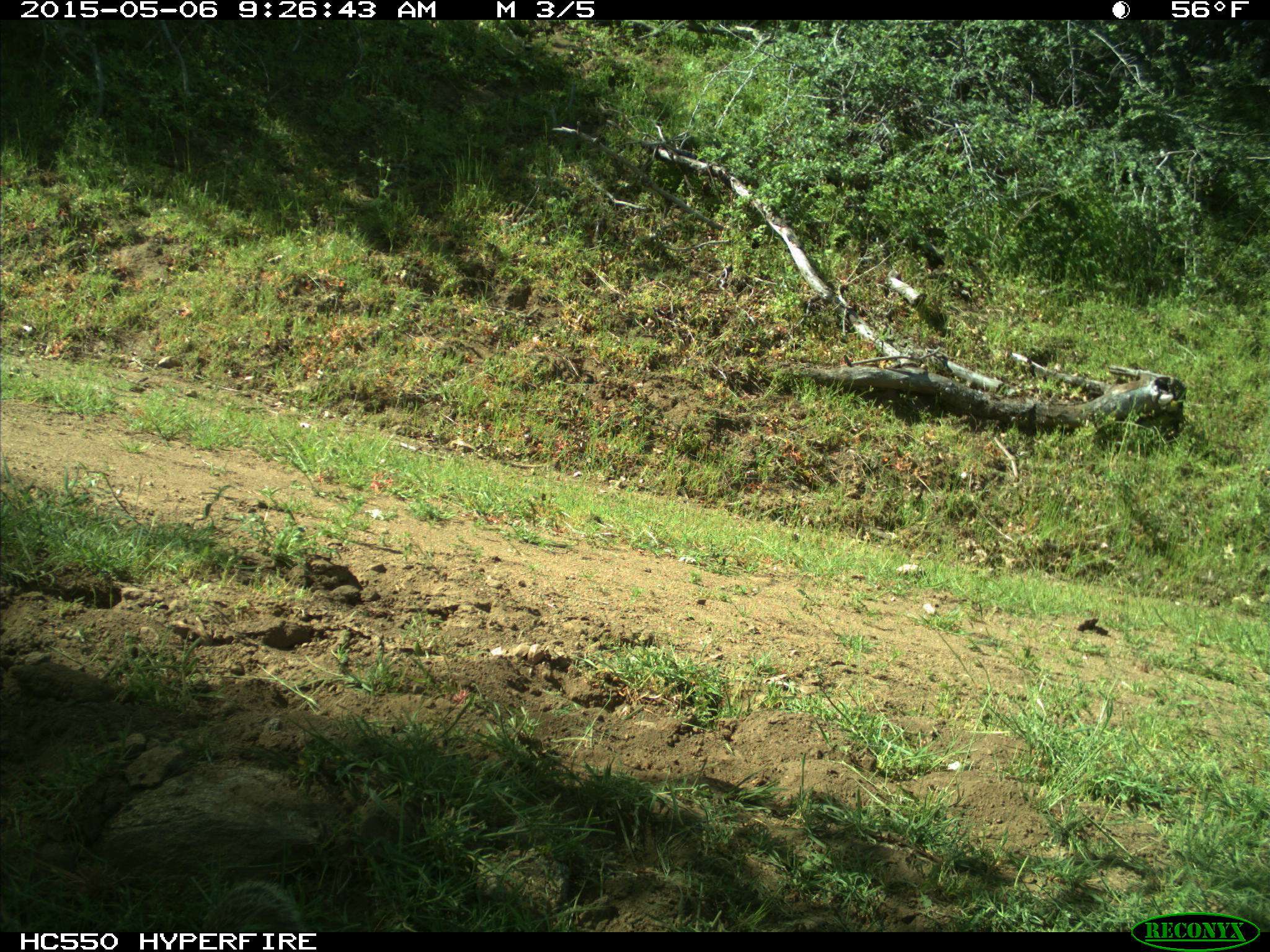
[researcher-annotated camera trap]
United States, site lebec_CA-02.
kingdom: Animalia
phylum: Chordata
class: Mammalia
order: Rodentia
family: Sciuridae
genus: Otospermophilus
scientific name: Otospermophilus beecheyi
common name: california ground squirrel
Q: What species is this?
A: Otospermophilus beecheyi (california ground squirrel).